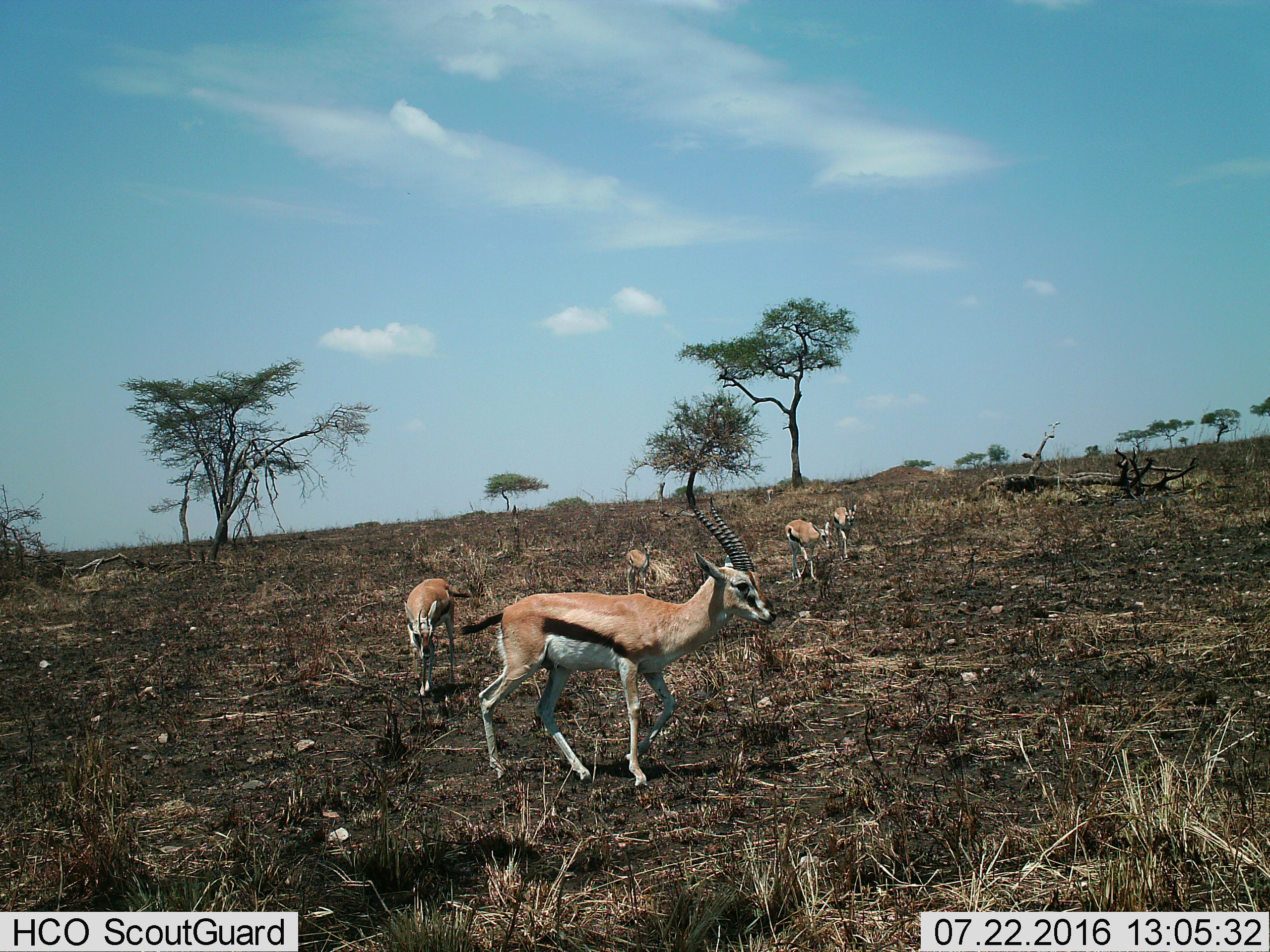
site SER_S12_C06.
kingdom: Animalia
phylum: Chordata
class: Mammalia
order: Artiodactyla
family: Bovidae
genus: Eudorcas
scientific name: Eudorcas thomsonii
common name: thomson's gazelle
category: gazellethomsons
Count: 6.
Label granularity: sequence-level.